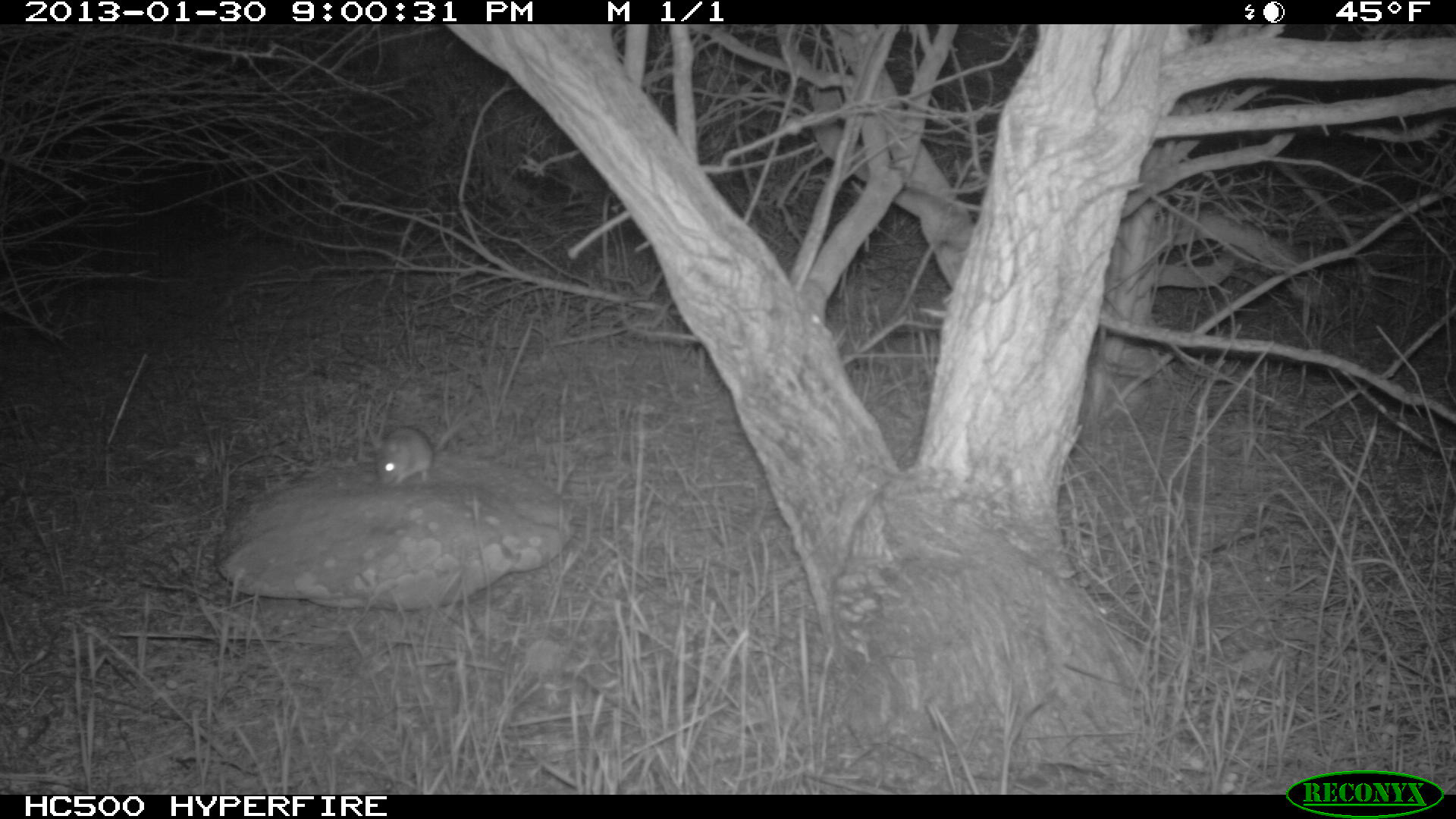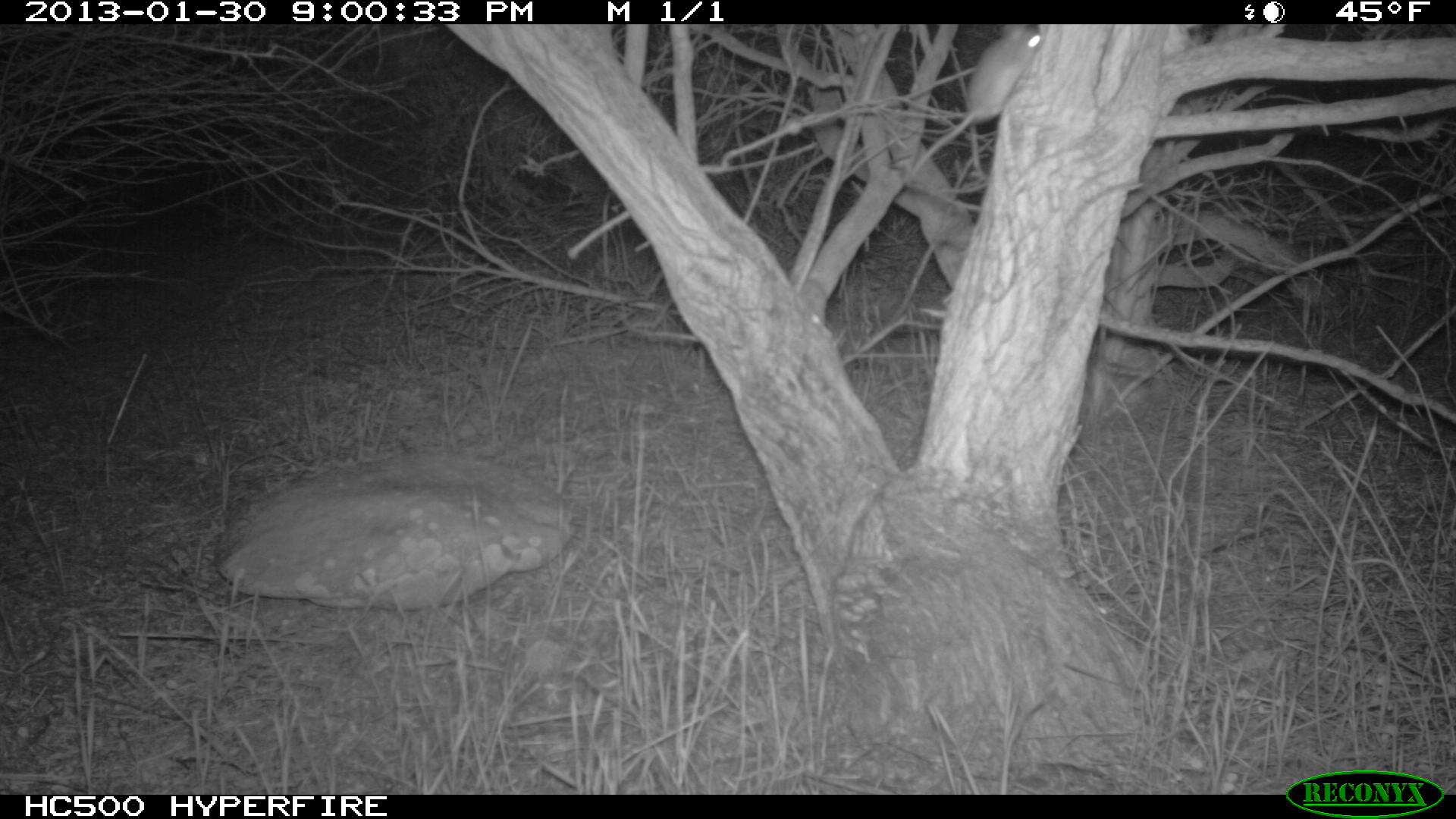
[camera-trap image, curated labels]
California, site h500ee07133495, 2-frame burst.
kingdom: Animalia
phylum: Chordata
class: Mammalia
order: Rodentia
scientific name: Rodentia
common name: rodent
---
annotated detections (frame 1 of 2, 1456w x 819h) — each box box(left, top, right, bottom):
rodent: box(375, 406, 481, 488)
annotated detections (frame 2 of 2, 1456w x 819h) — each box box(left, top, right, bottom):
rodent: box(908, 24, 1043, 180)